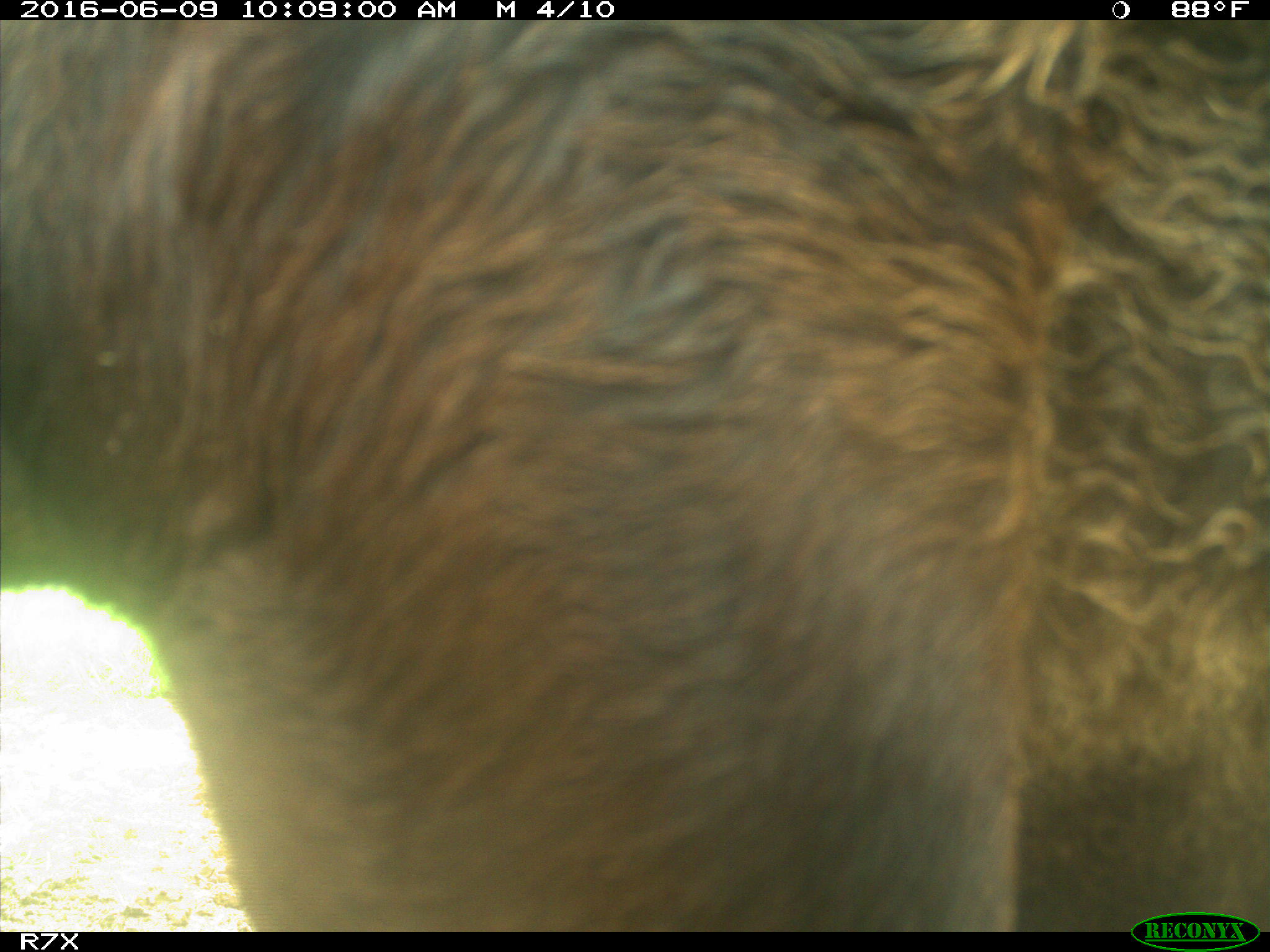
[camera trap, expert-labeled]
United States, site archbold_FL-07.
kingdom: Animalia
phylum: Chordata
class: Mammalia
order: Artiodactyla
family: Bovidae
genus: Bos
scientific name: Bos taurus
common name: domestic cow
Bos taurus (domestic cow).